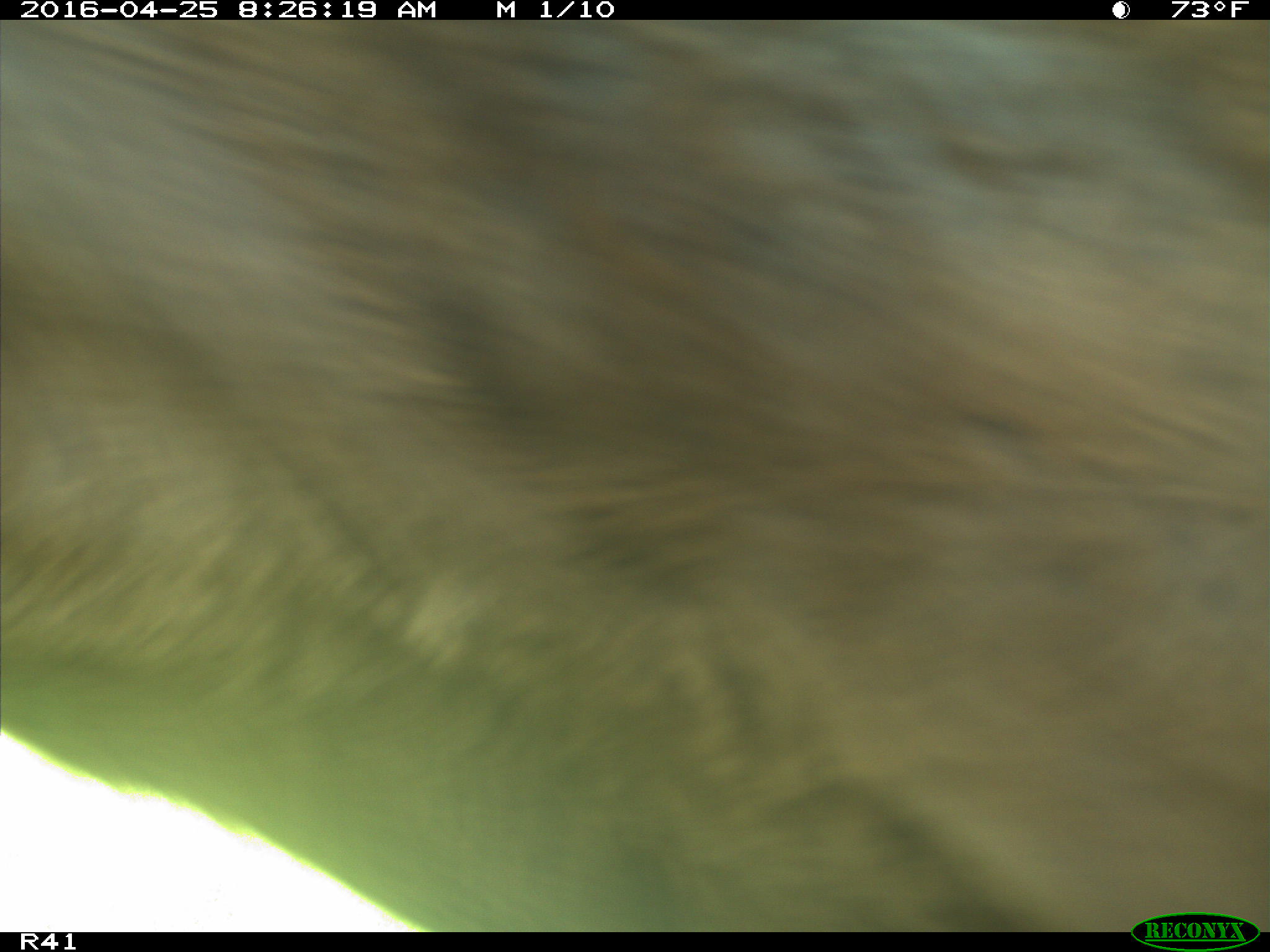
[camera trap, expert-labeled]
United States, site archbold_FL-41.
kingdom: Animalia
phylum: Chordata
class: Mammalia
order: Artiodactyla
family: Bovidae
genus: Bos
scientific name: Bos taurus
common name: domestic cow